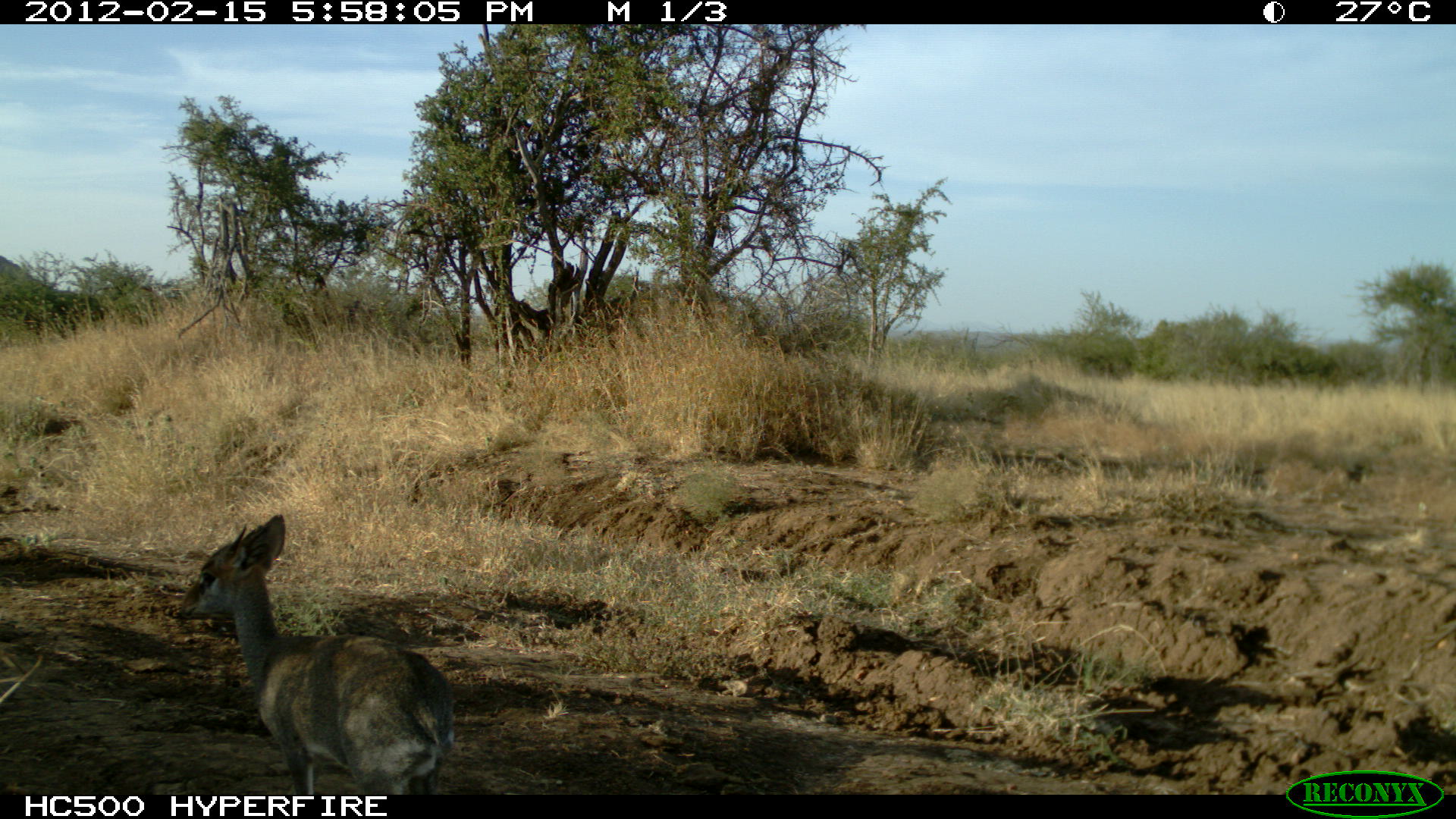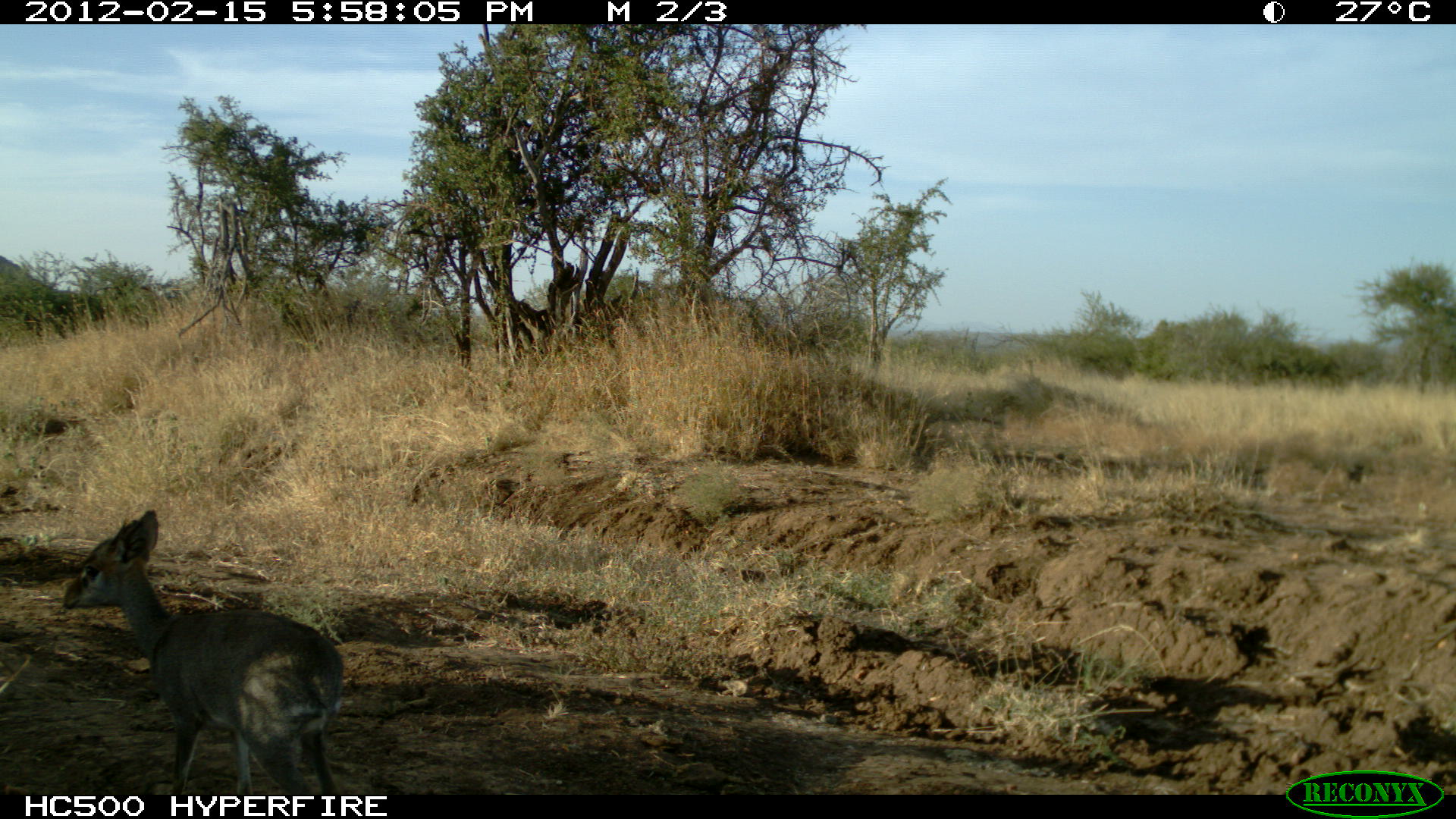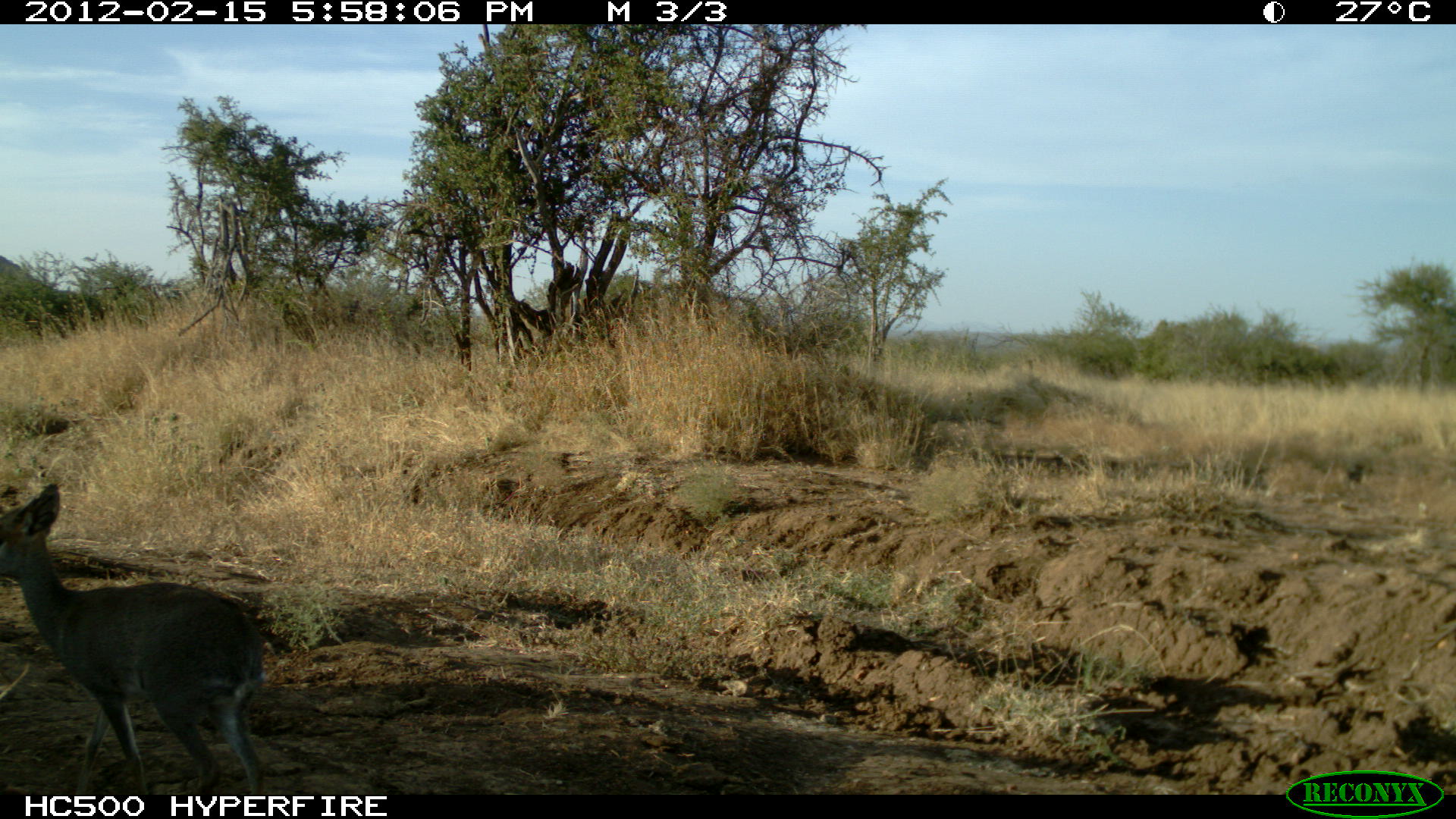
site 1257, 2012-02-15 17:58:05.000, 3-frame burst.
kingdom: Animalia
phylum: Chordata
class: Mammalia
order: Artiodactyla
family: Bovidae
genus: Madoqua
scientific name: Madoqua guentheri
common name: günther's dik-dik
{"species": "Madoqua guentheri (günther's dik-dik)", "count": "1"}